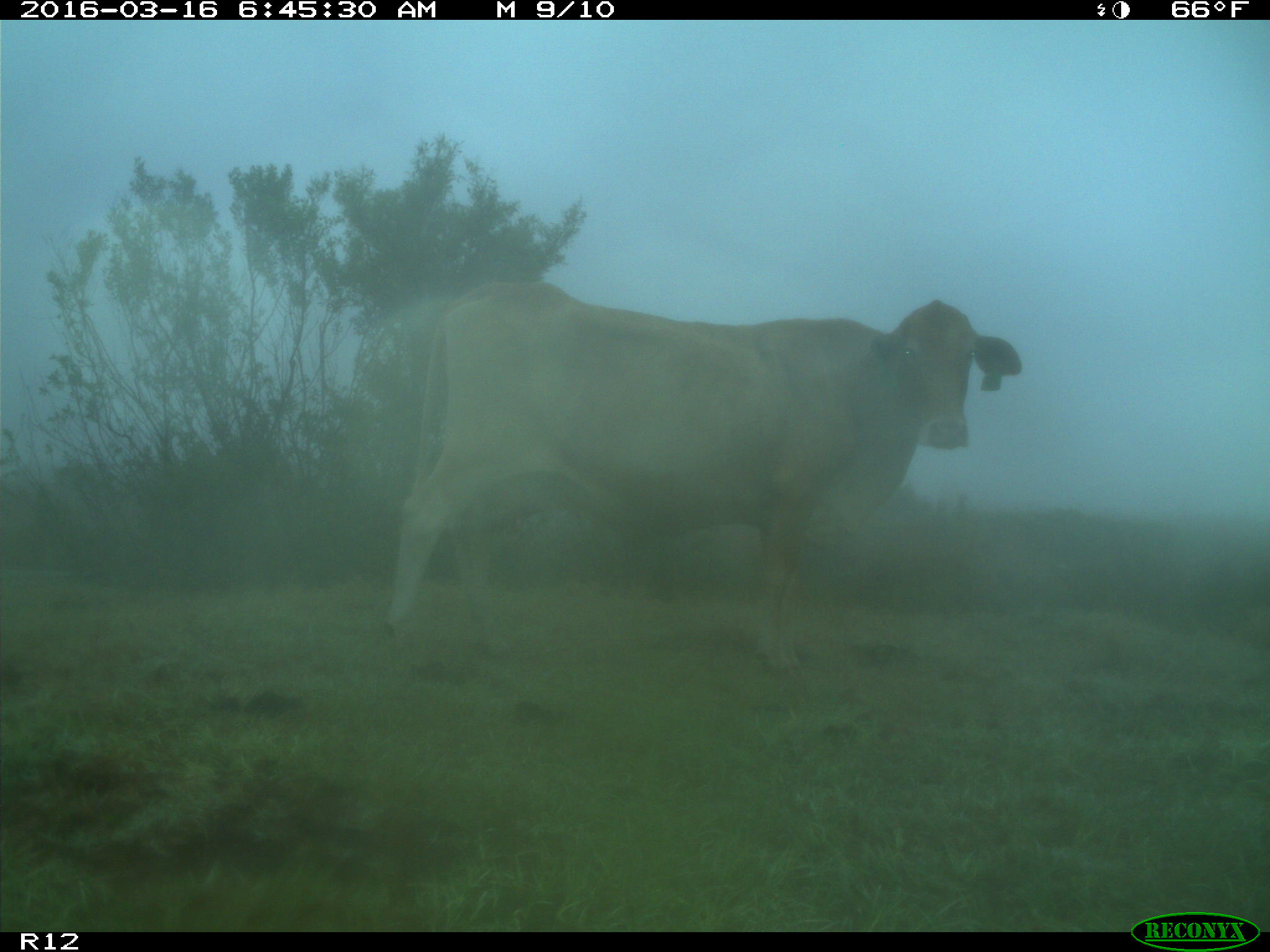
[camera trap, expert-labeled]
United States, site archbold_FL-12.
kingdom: Animalia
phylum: Chordata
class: Mammalia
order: Artiodactyla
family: Bovidae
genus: Bos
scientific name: Bos taurus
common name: domestic cow